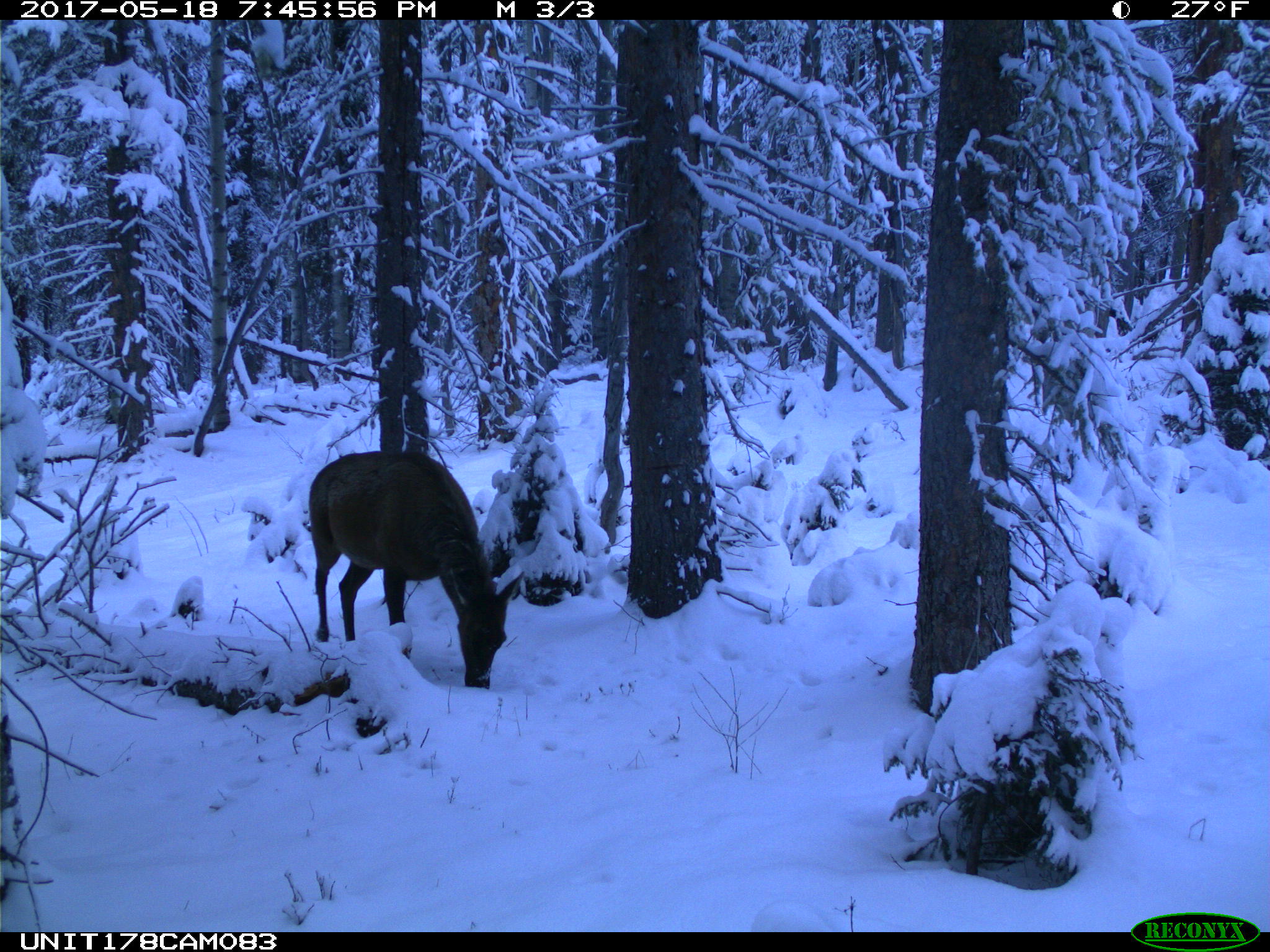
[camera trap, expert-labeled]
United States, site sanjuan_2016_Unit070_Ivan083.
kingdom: Animalia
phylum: Chordata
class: Mammalia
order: Artiodactyla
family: Cervidae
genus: Cervus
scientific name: Cervus elaphus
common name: red deer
Cervus elaphus (red deer).